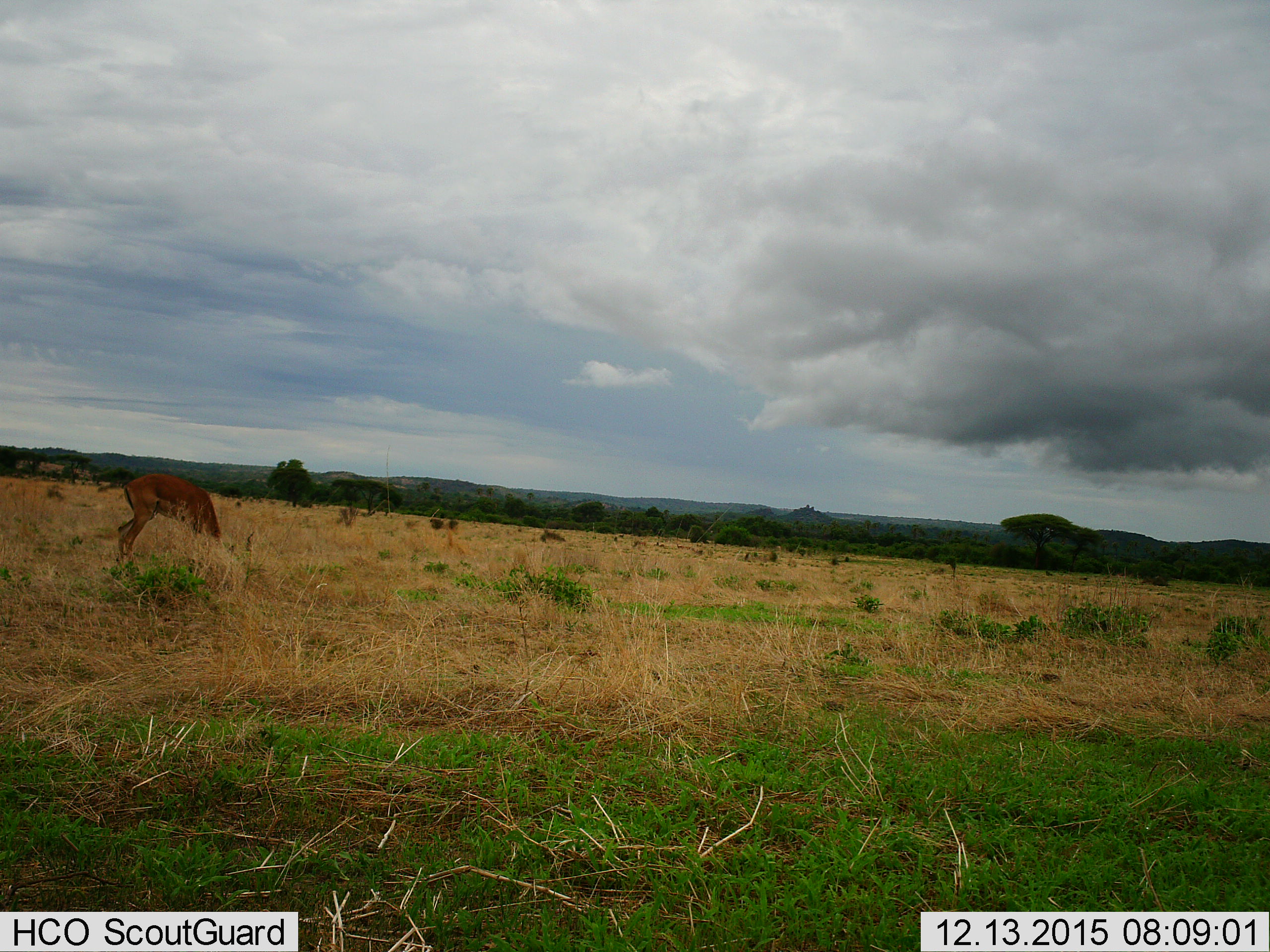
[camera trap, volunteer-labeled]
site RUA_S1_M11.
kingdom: Animalia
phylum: Chordata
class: Mammalia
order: Artiodactyla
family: Bovidae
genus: Aepyceros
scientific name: Aepyceros melampus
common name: impala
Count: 1.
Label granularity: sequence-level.